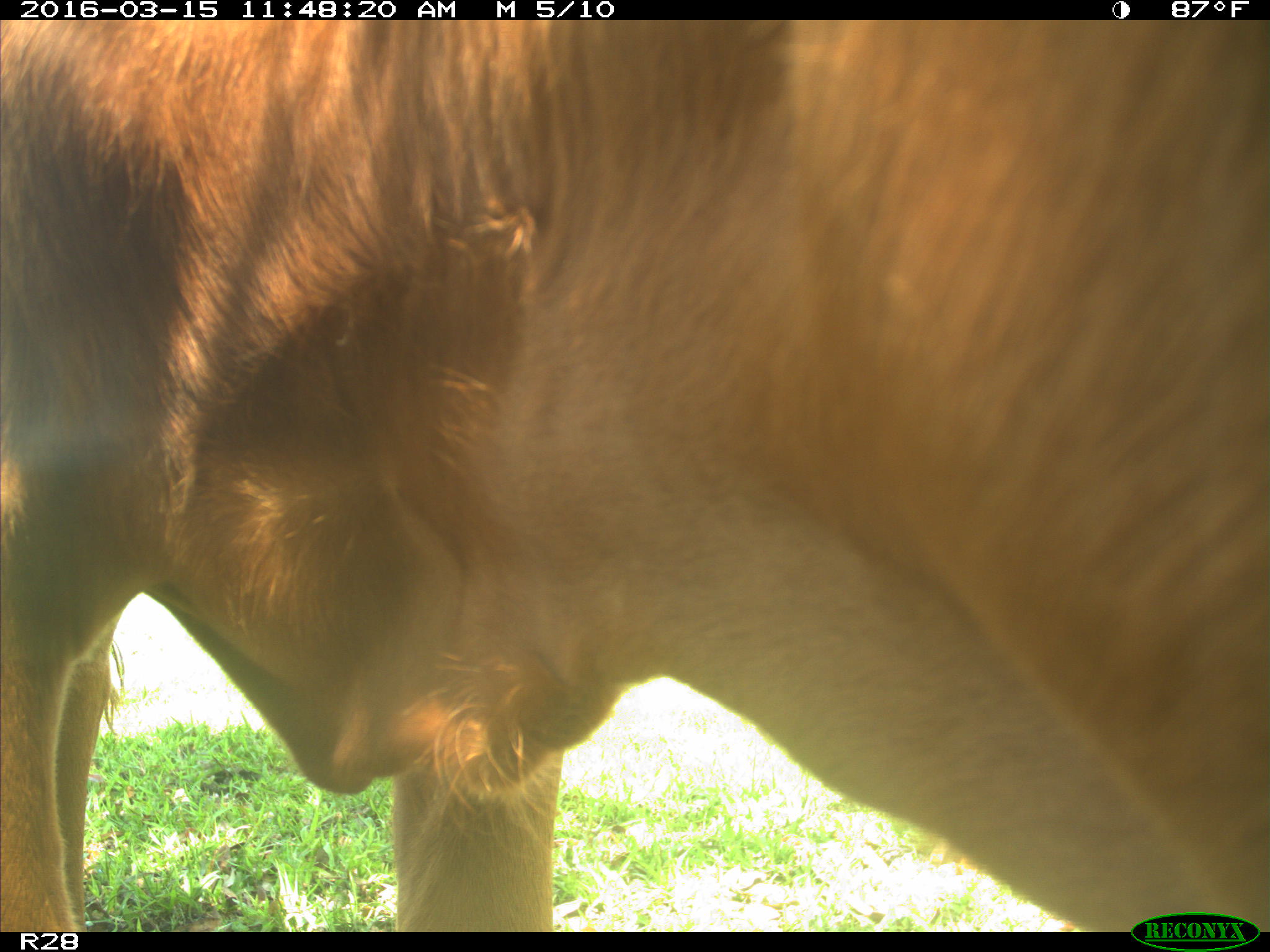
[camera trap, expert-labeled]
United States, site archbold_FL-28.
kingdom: Animalia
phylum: Chordata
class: Mammalia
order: Artiodactyla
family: Bovidae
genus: Bos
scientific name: Bos taurus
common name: domestic cow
Bos taurus (domestic cow).